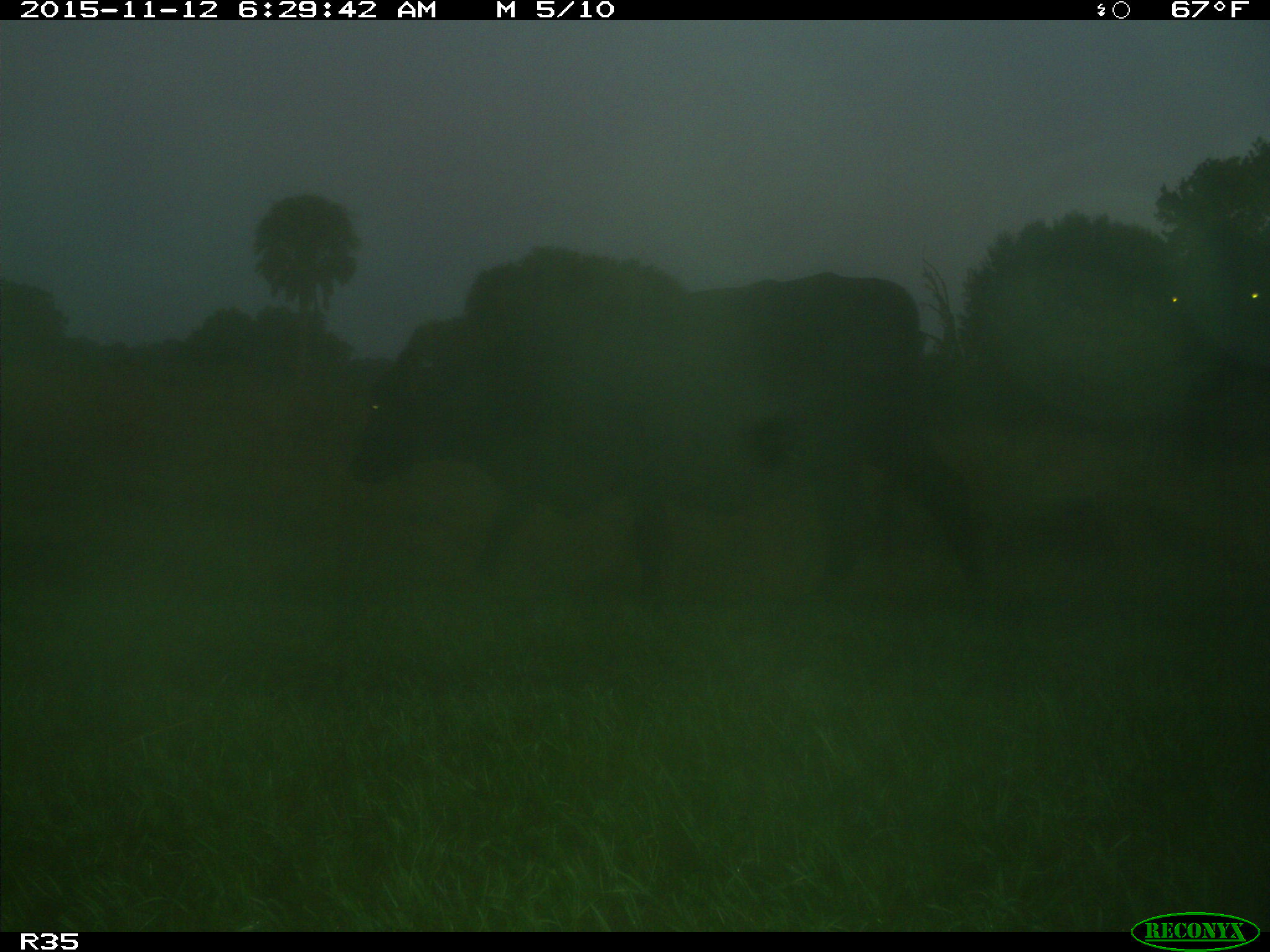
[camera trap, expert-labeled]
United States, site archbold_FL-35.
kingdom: Animalia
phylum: Chordata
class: Mammalia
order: Artiodactyla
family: Bovidae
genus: Bos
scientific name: Bos taurus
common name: domestic cow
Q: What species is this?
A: Bos taurus (domestic cow).